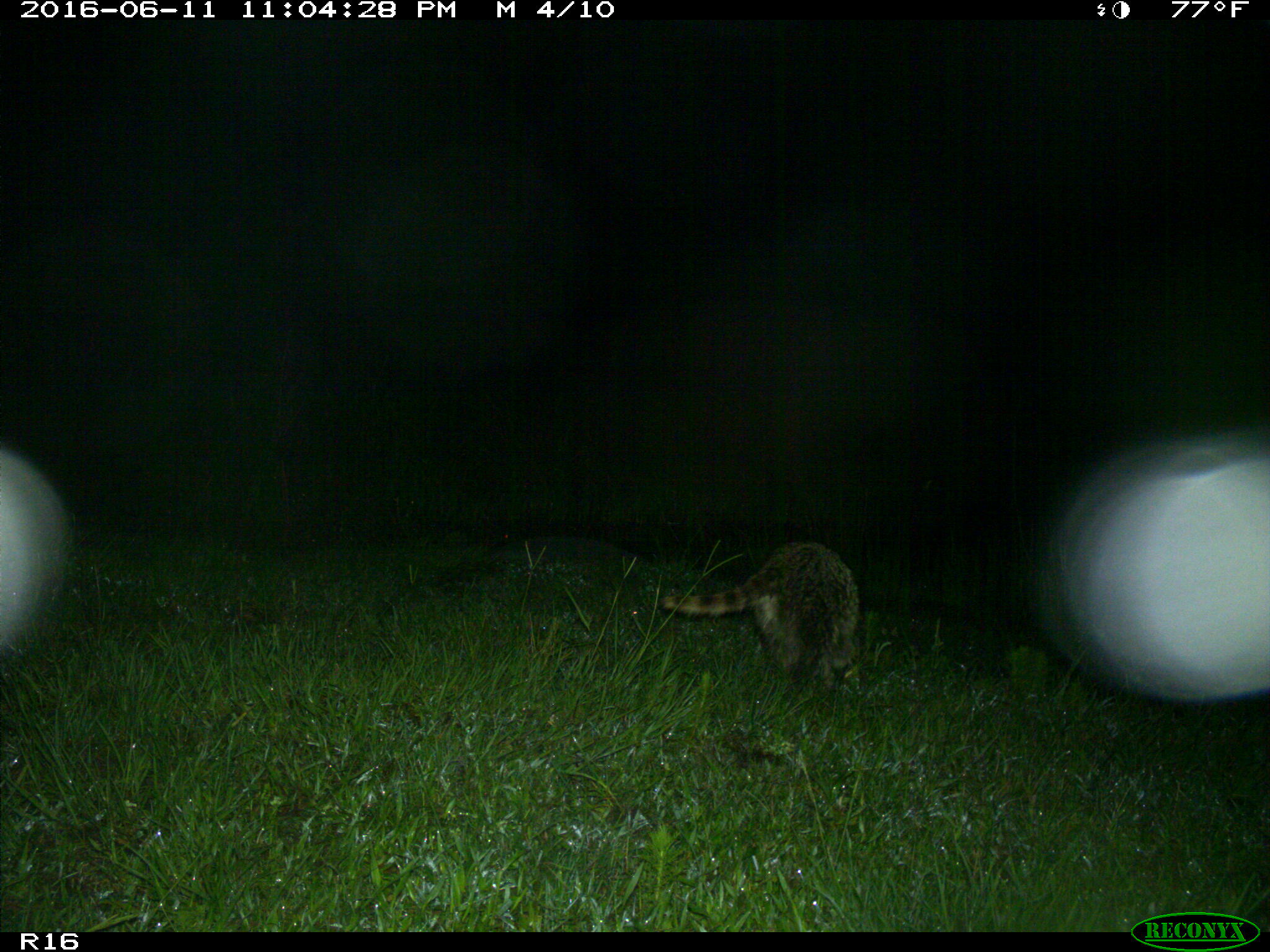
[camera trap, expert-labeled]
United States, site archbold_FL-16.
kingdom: Animalia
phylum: Chordata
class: Mammalia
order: Carnivora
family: Procyonidae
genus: Procyon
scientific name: Procyon lotor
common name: common raccoon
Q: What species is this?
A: Procyon lotor (common raccoon).